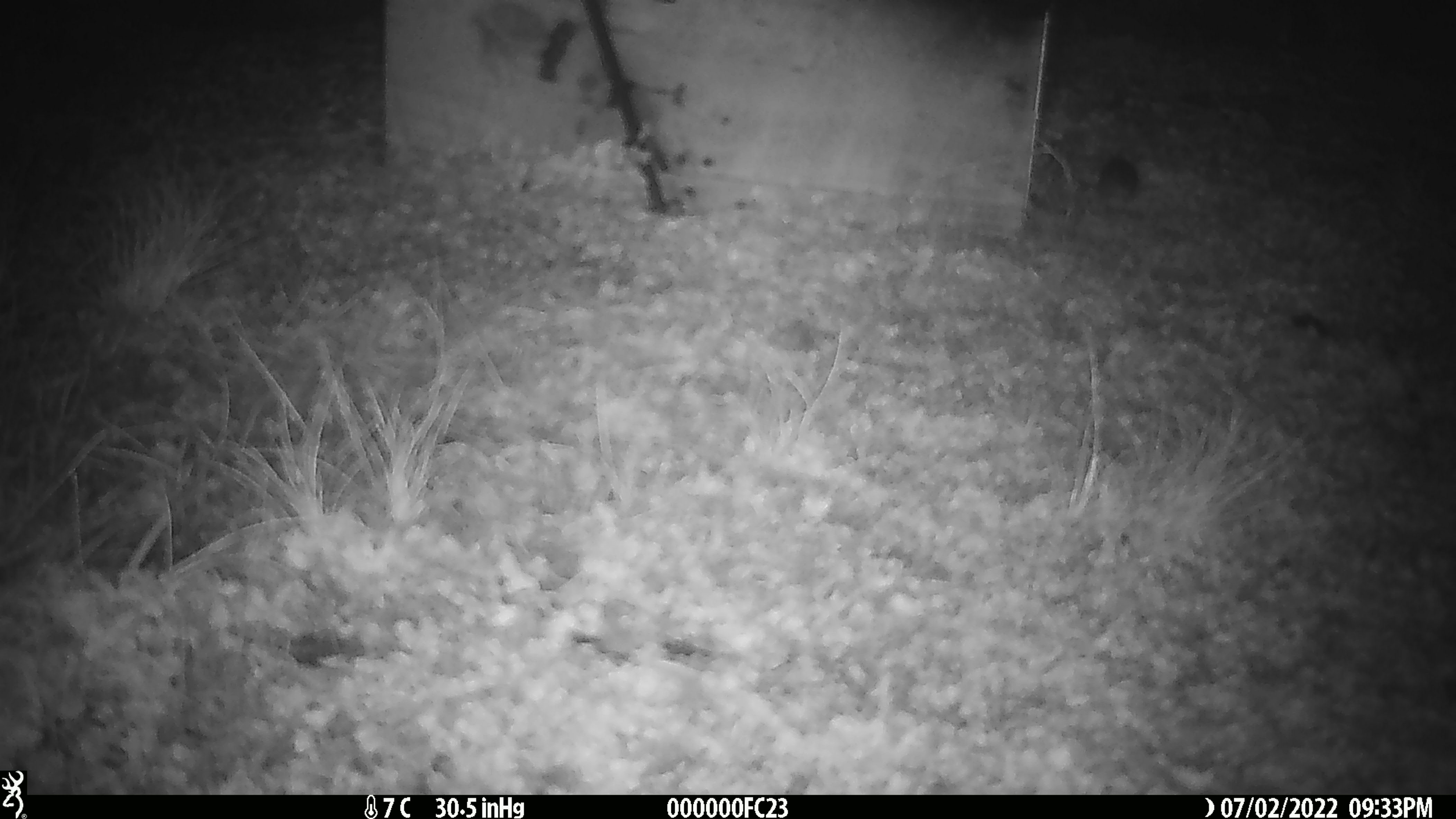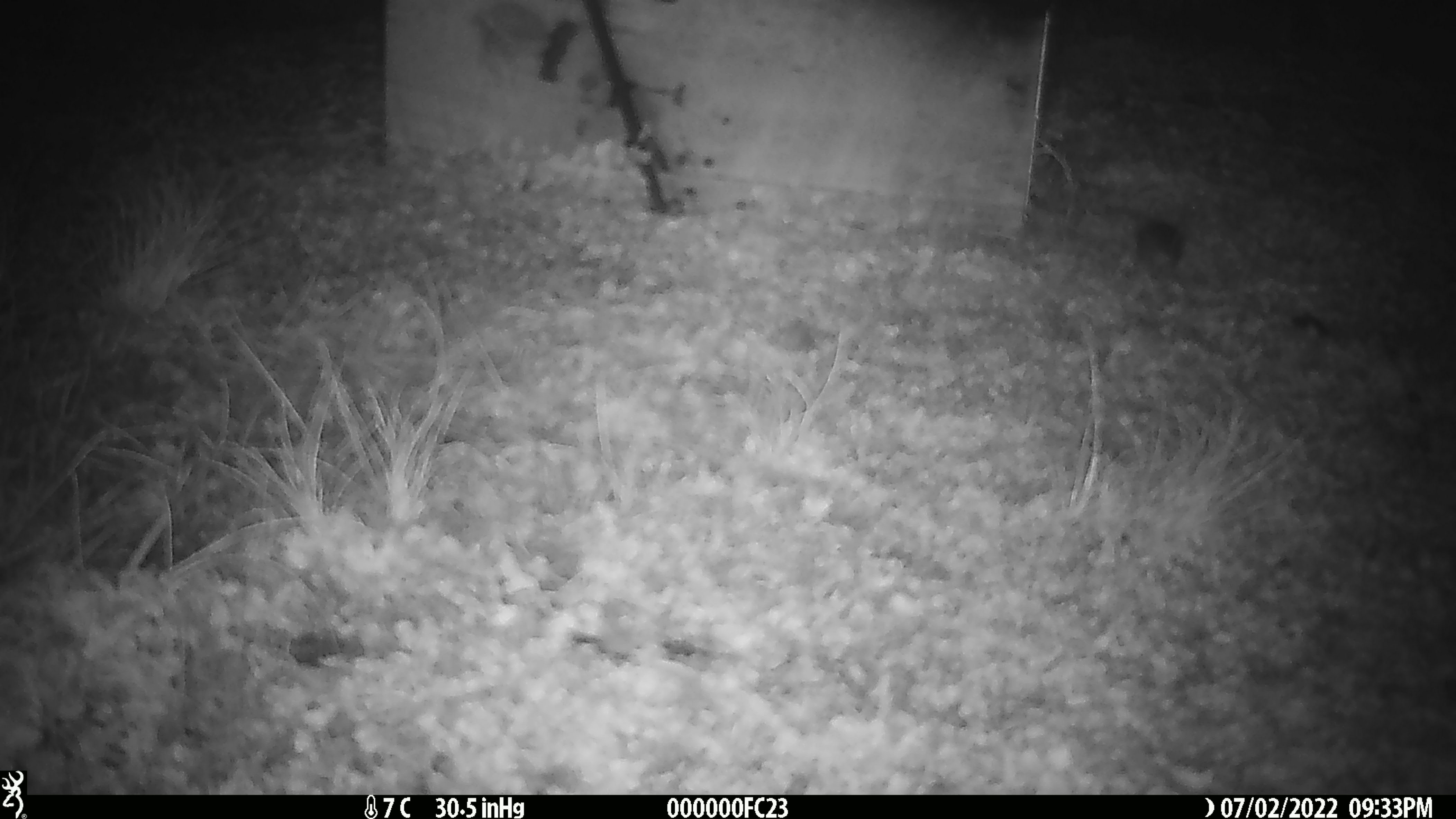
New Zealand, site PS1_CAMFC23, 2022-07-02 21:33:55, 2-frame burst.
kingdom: Animalia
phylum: Chordata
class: Mammalia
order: Rodentia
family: Muridae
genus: Mus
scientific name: Mus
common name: mouse